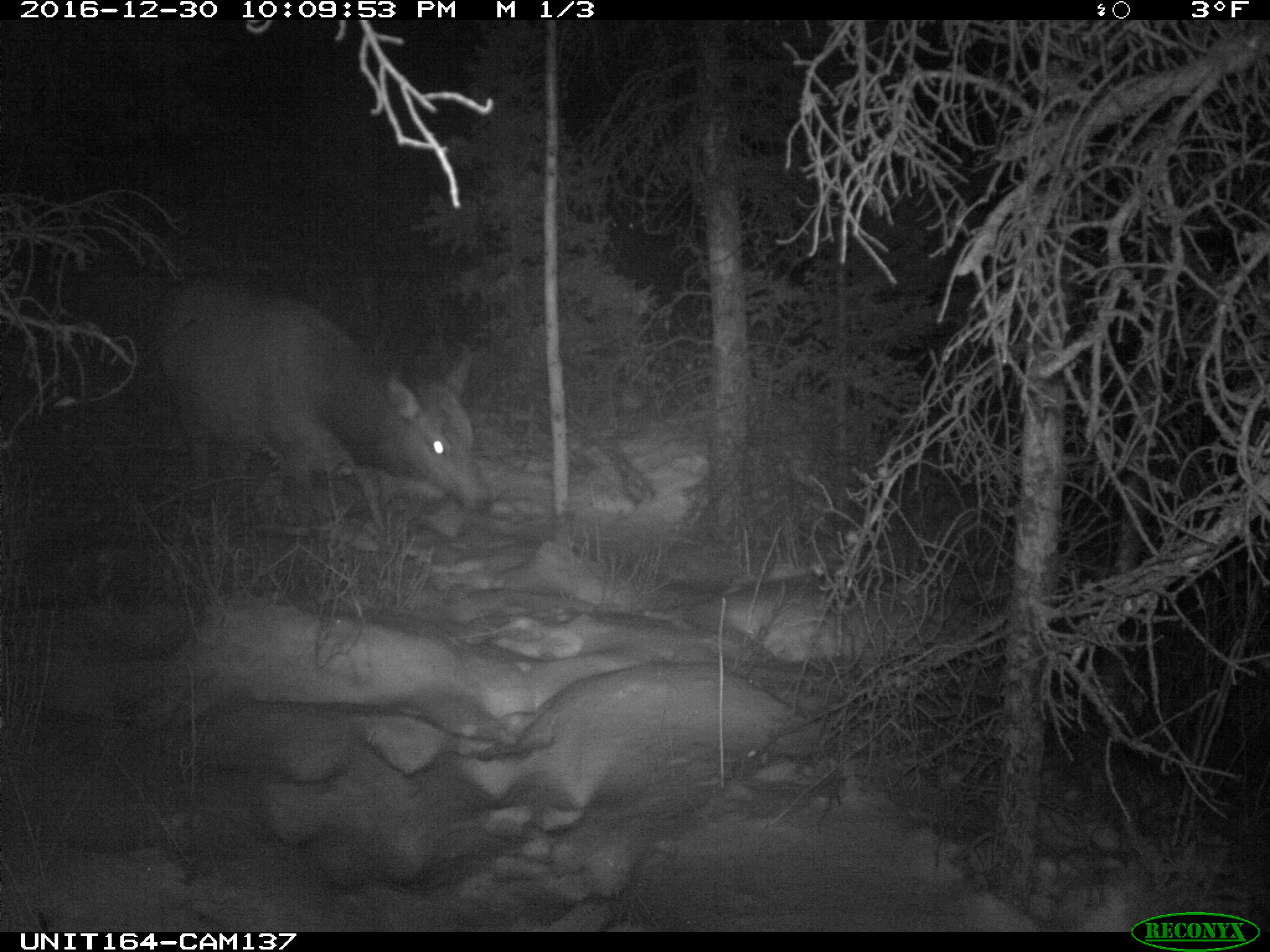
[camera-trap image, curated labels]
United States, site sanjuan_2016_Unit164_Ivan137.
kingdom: Animalia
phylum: Chordata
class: Mammalia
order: Artiodactyla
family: Cervidae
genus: Cervus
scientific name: Cervus elaphus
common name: red deer